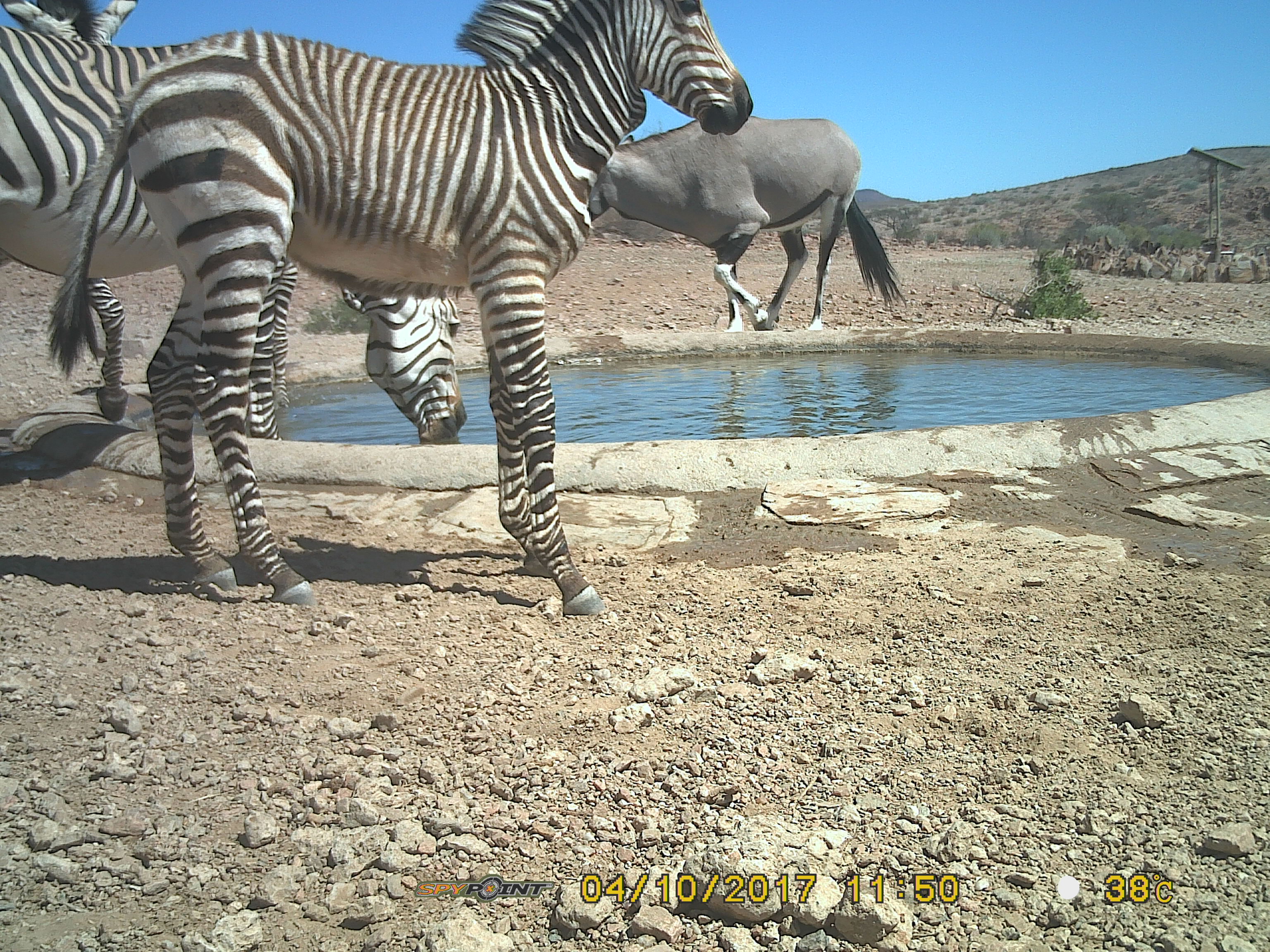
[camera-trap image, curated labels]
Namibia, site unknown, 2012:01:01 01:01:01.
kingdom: Animalia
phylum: Chordata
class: Mammalia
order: Artiodactyla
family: Bovidae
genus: Oryx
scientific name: Oryx gazella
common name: gemsbok